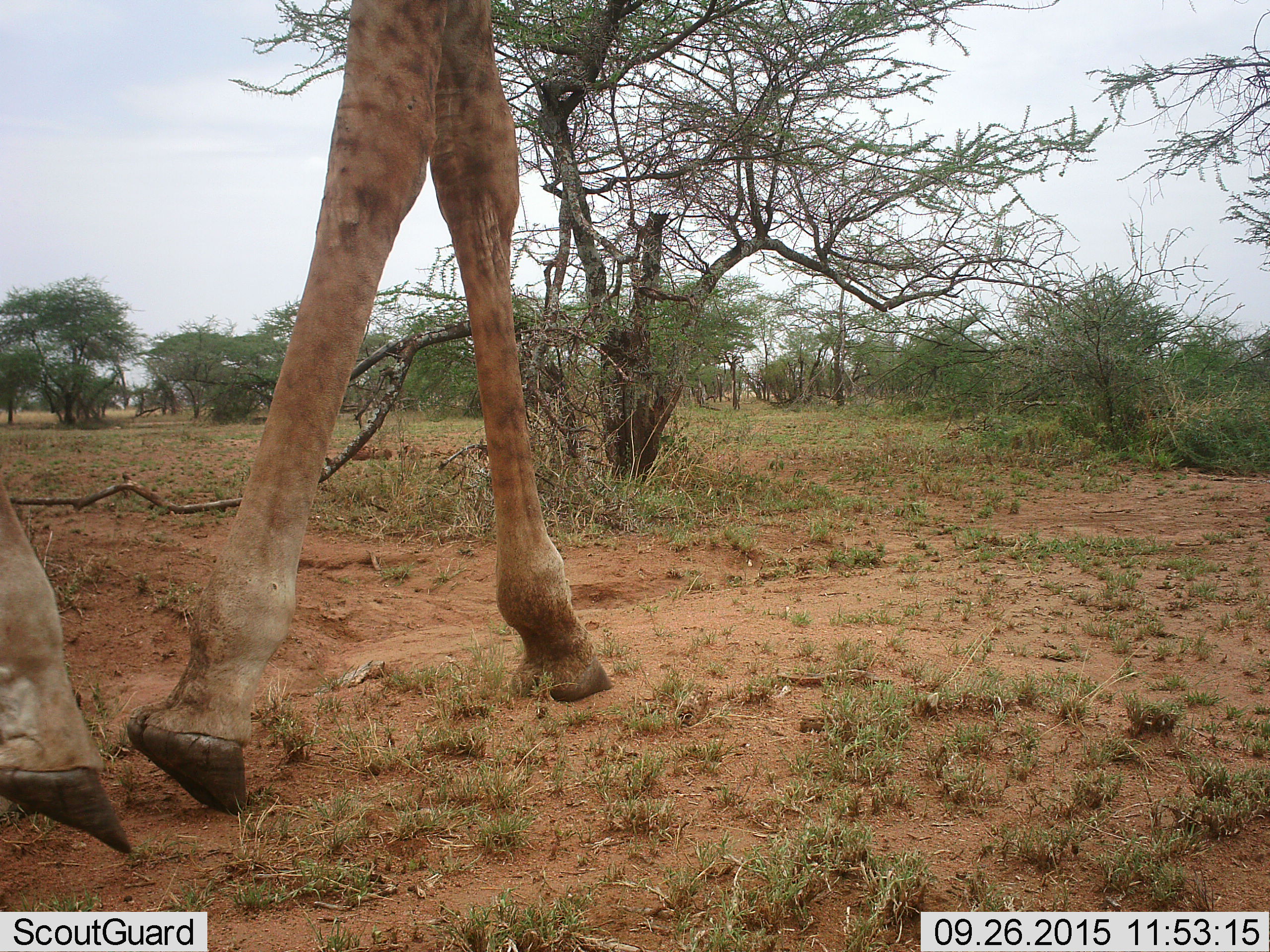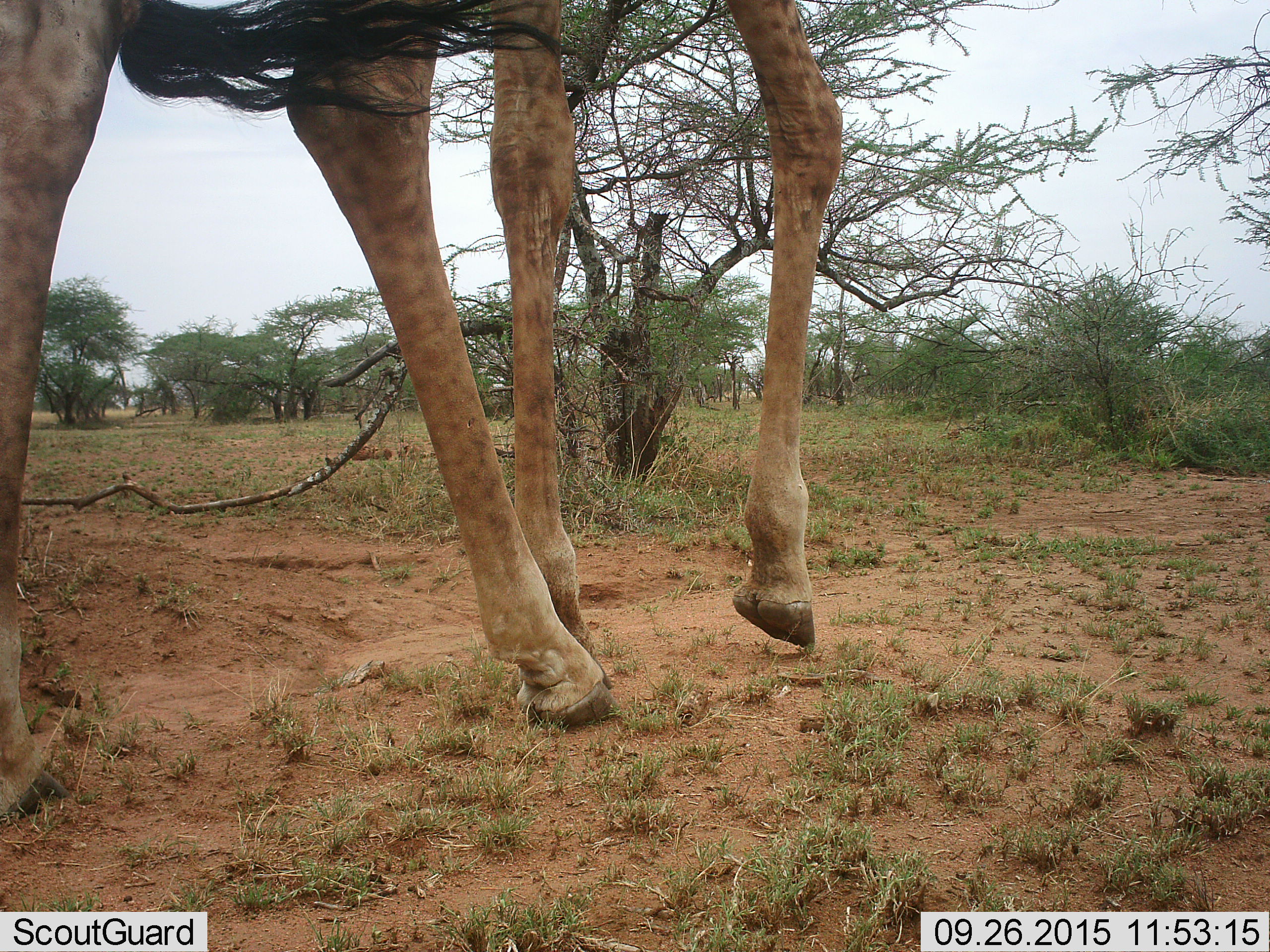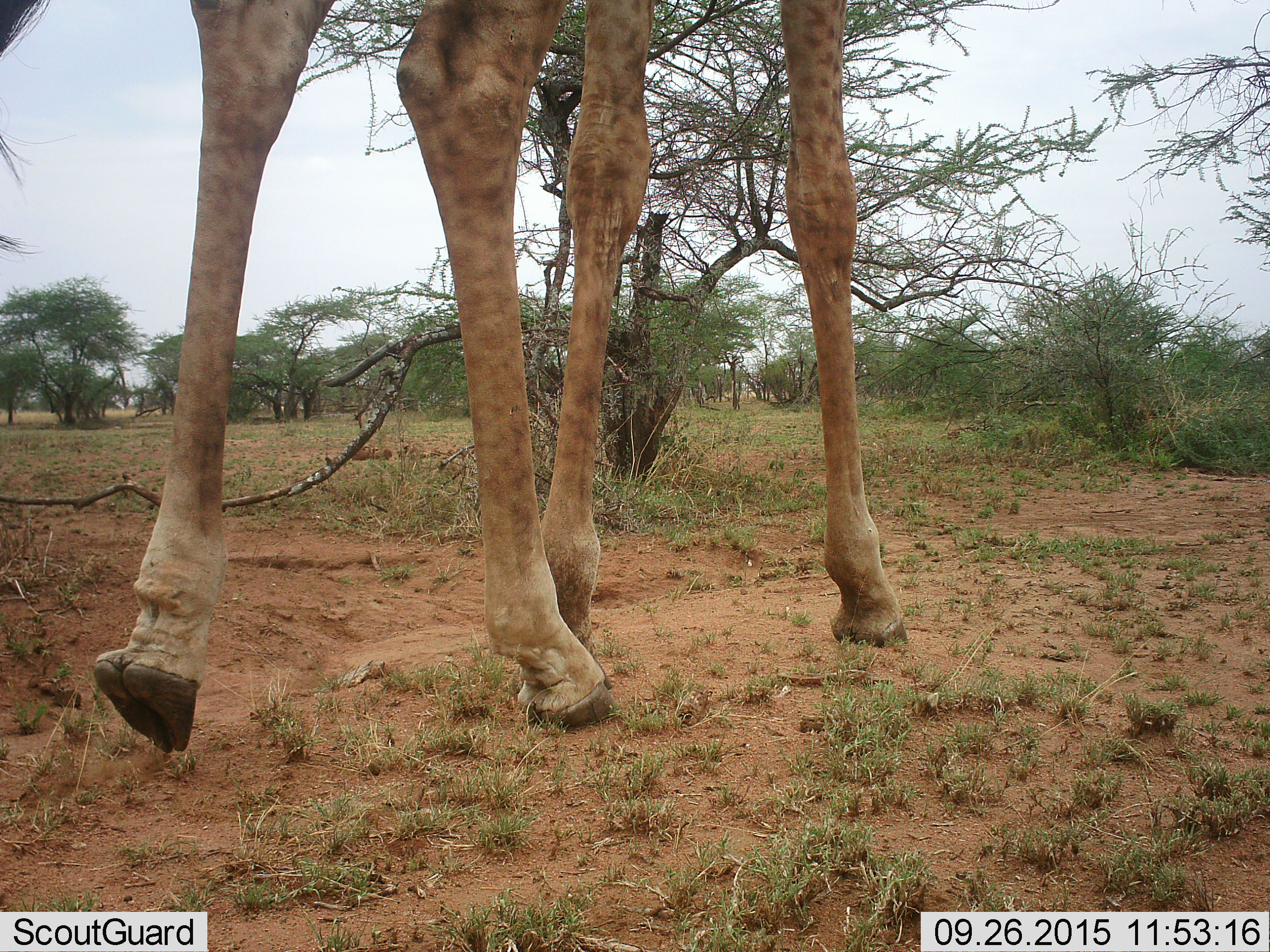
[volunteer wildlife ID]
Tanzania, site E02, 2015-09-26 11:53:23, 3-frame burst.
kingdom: Animalia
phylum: Chordata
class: Mammalia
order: Artiodactyla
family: Giraffidae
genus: Giraffa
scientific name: Giraffa camelopardalis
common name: giraffe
Giraffe (Giraffa camelopardalis), count 1. Behavior (volunteer vote fractions): standing 0%, resting 0%, moving 100%, interacting 0%. Young present (vote fraction): 0%. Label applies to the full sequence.